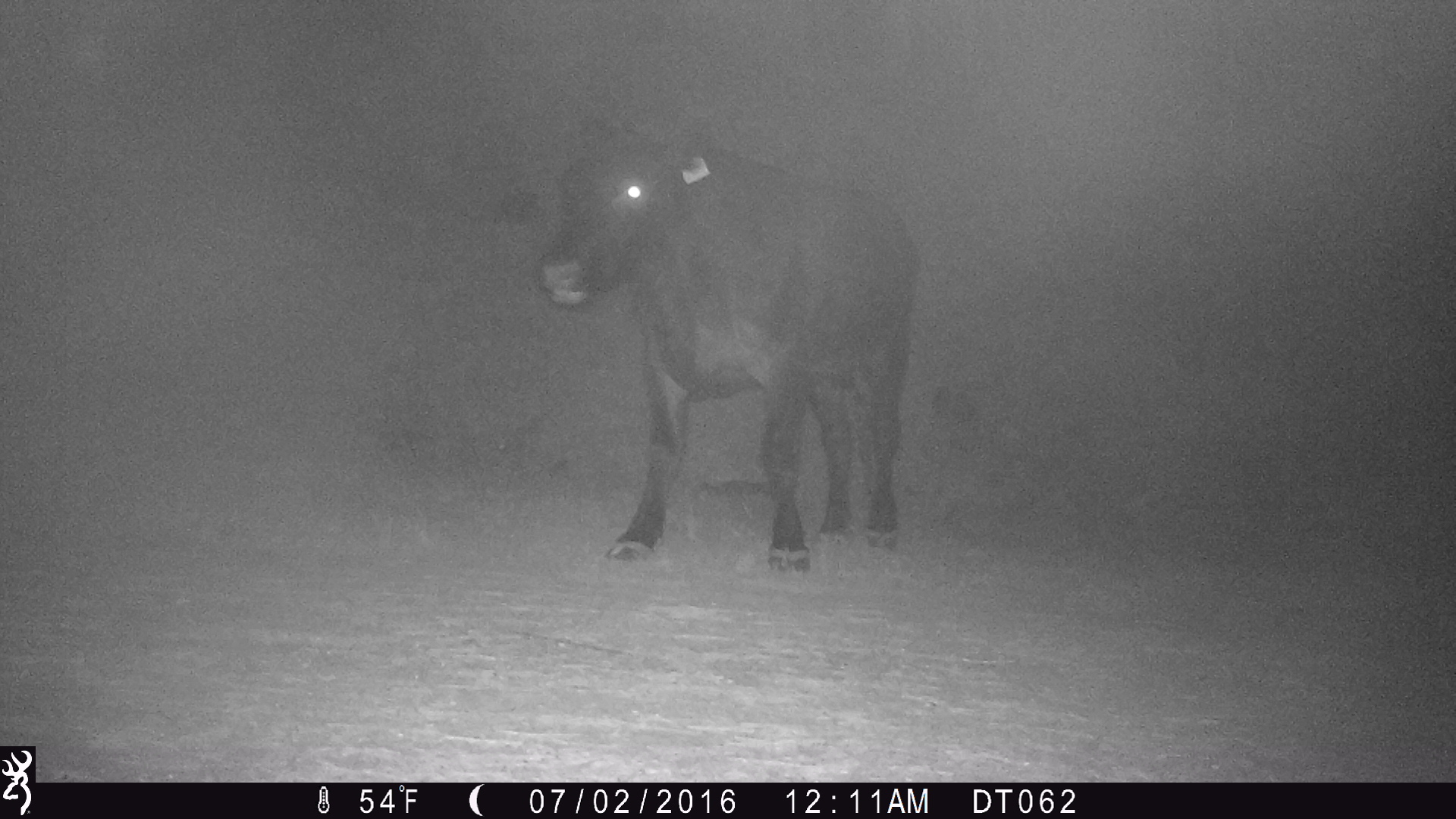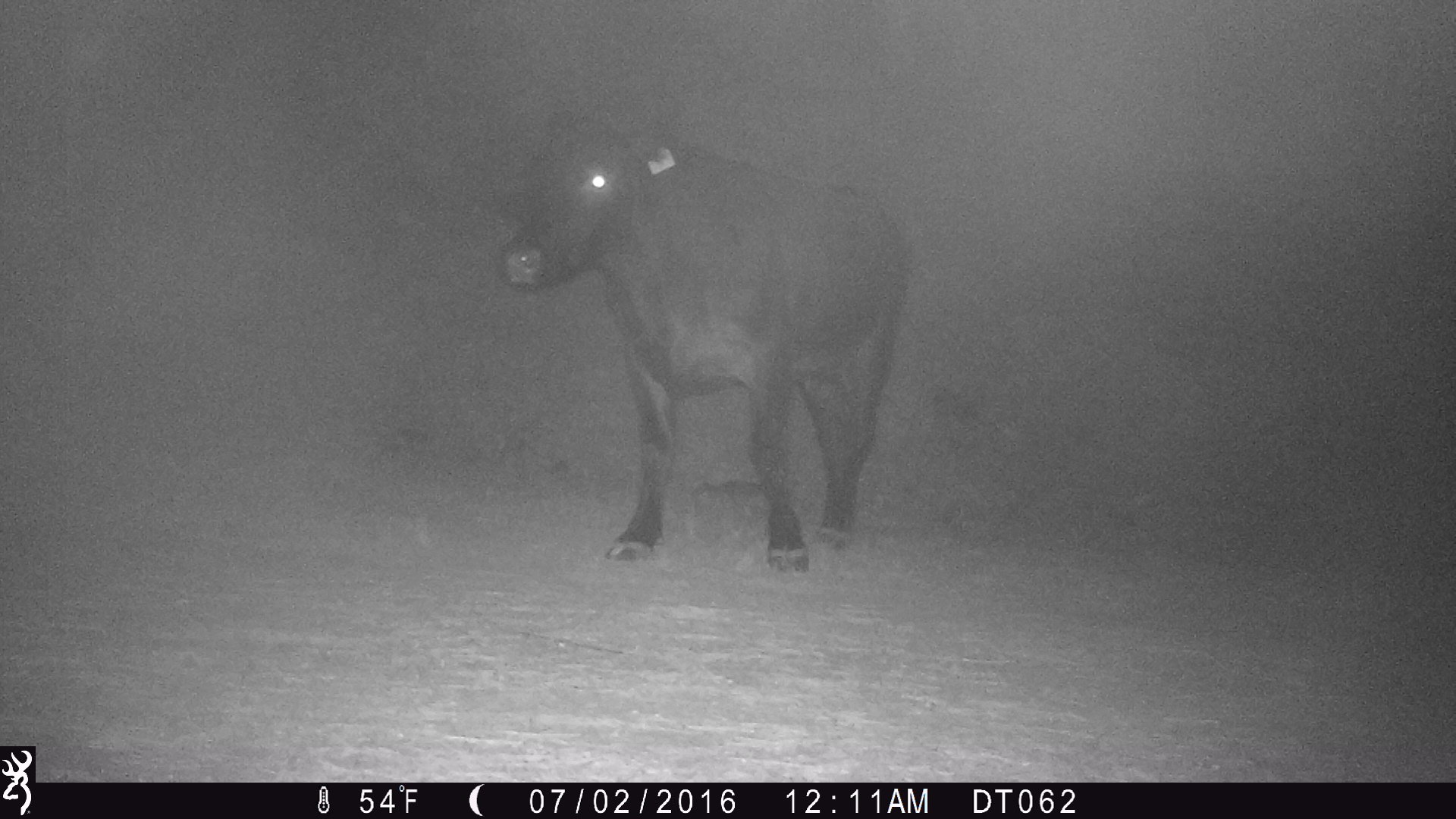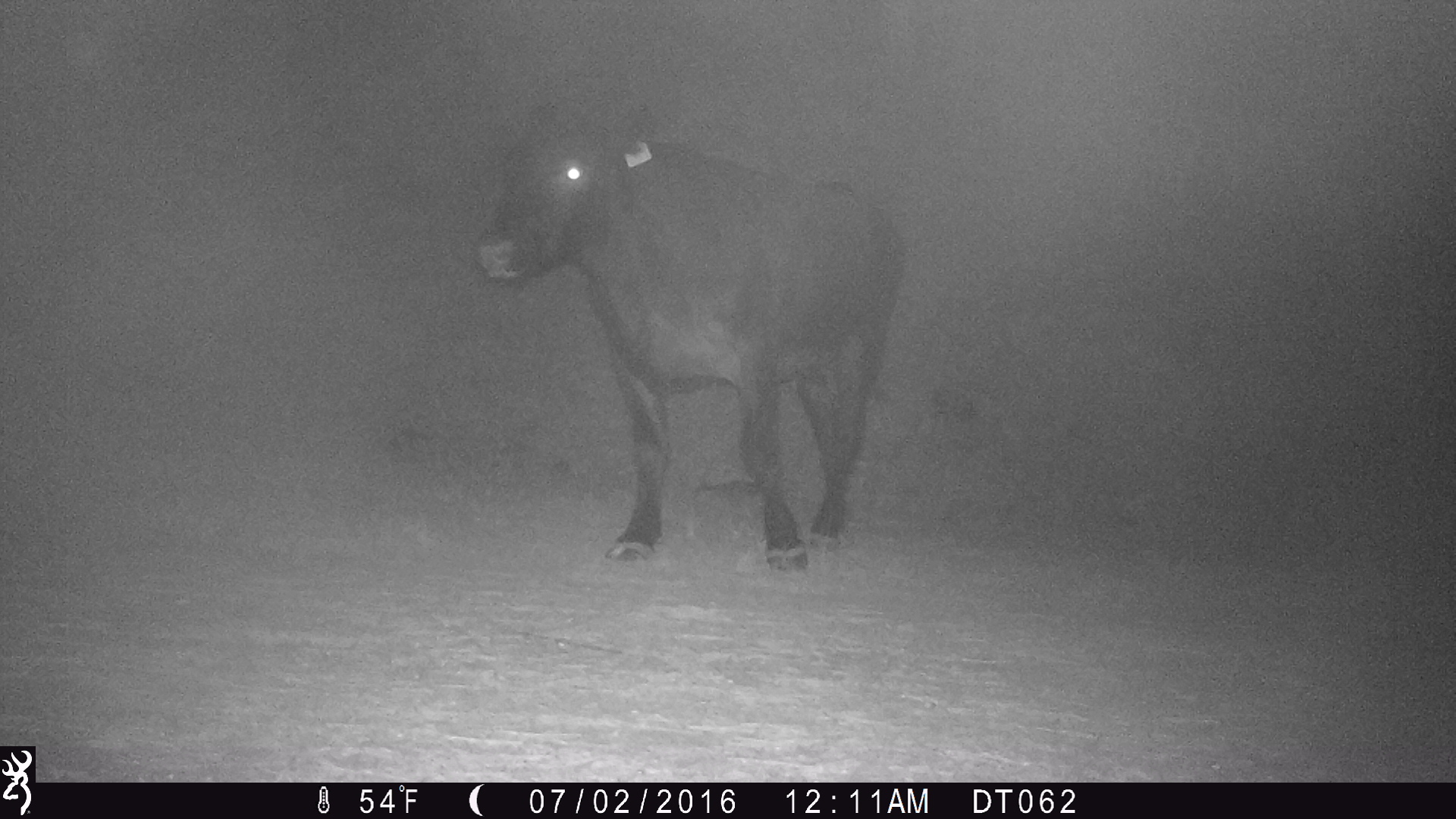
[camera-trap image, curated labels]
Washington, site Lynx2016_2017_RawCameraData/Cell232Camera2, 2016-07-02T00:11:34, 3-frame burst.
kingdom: Animalia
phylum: Chordata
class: Mammalia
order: Artiodactyla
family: Bovidae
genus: Bos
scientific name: Bos taurus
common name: domestic cattle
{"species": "domestic cattle (Bos taurus)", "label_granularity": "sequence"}